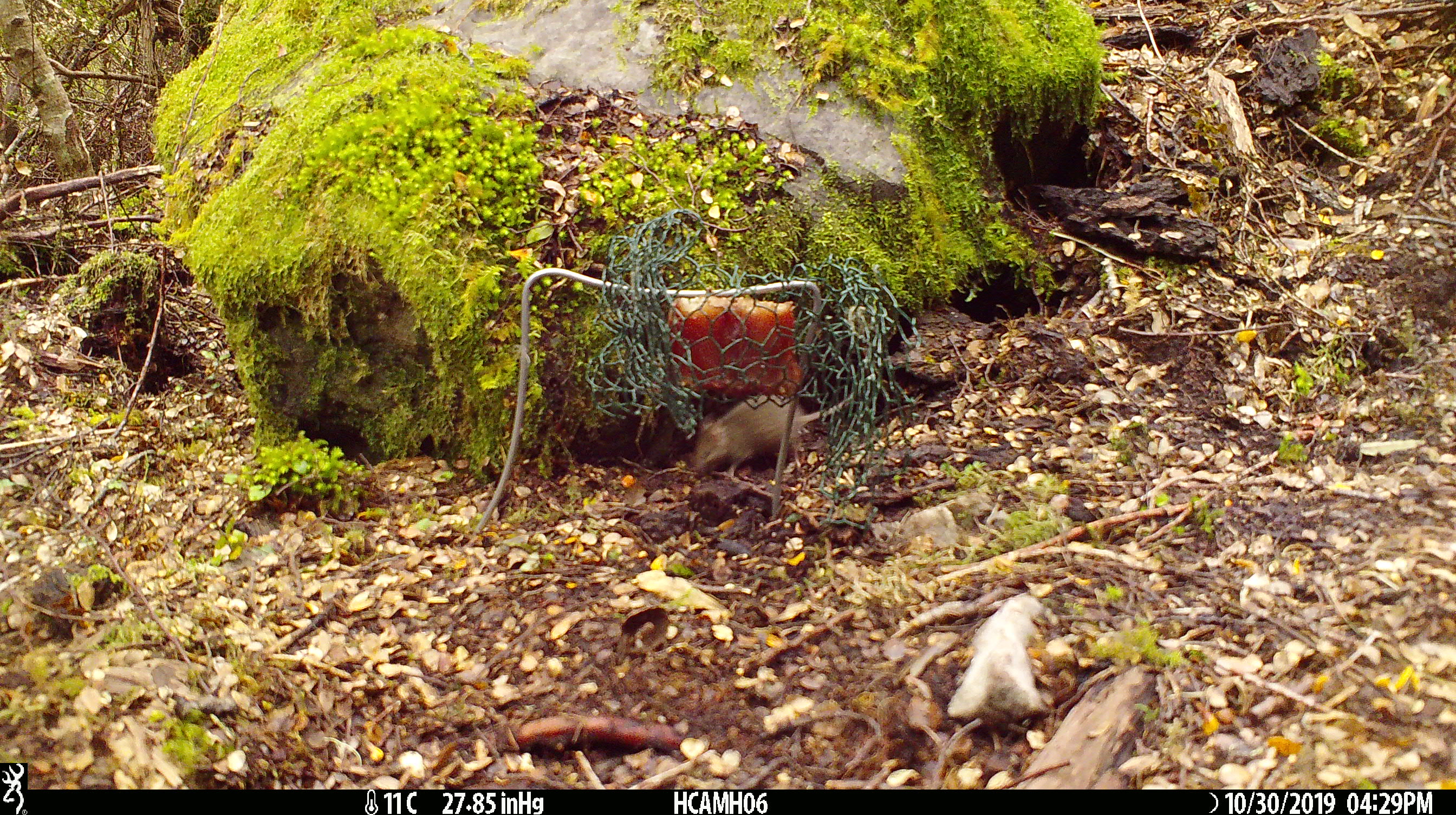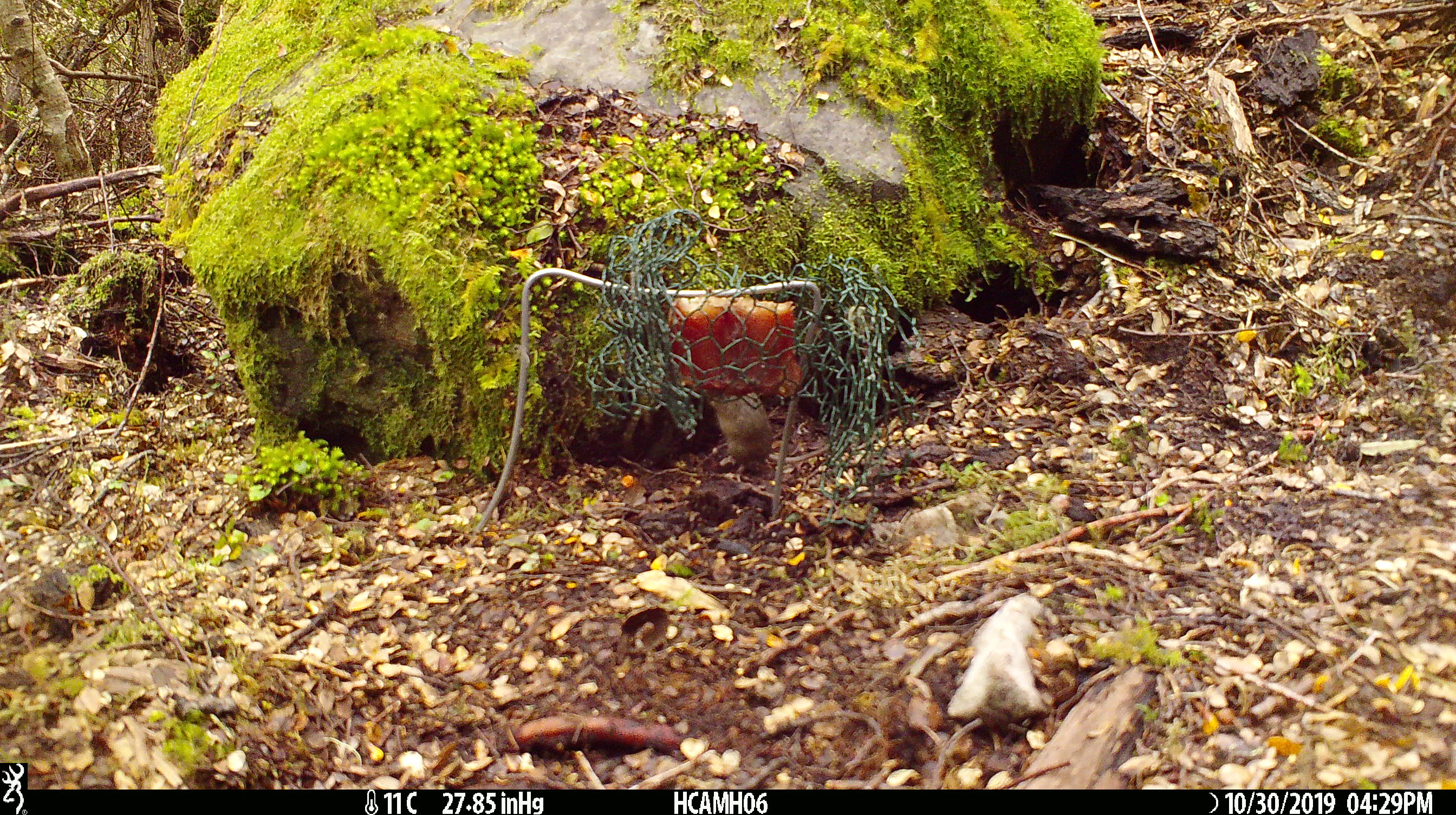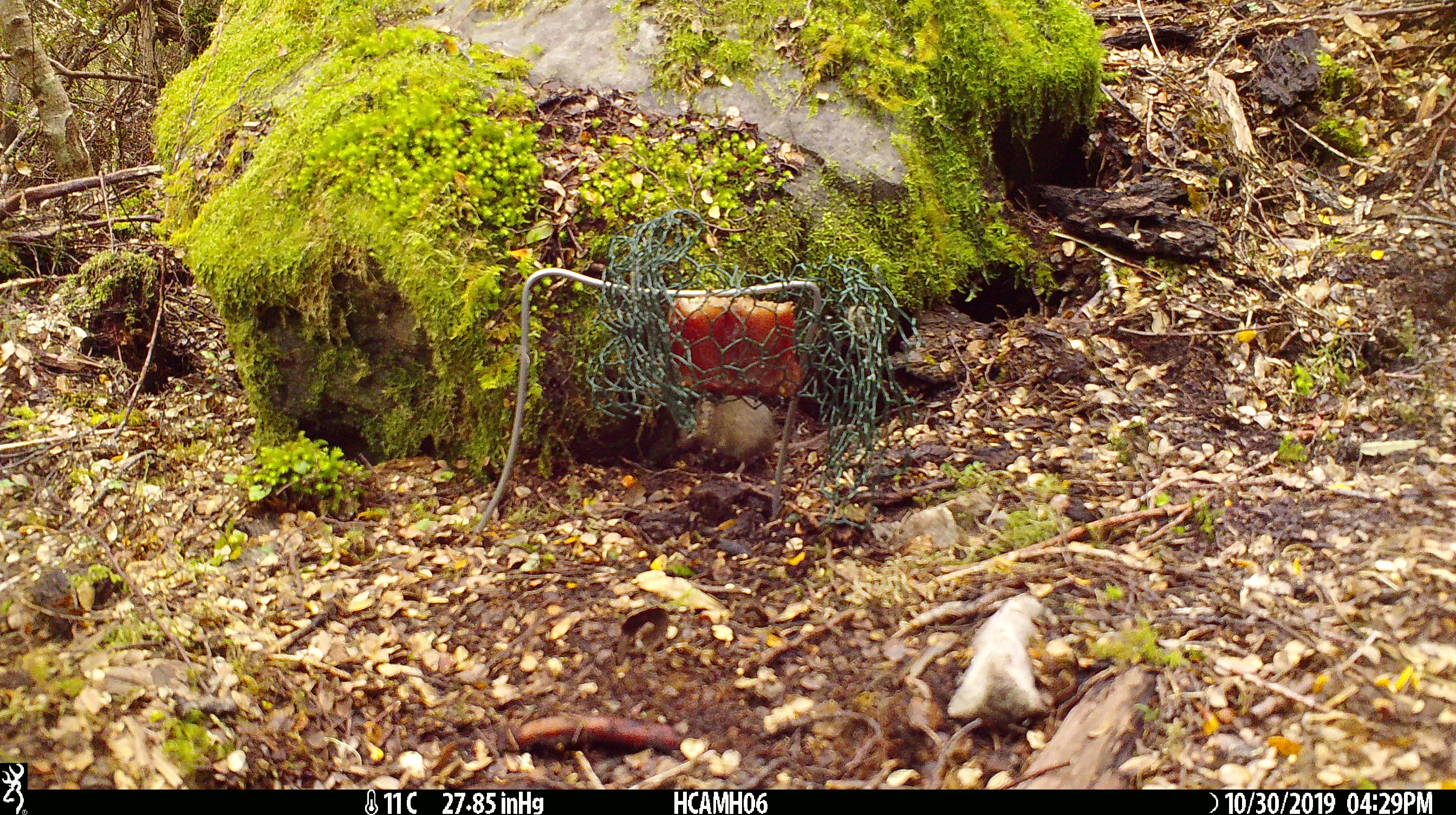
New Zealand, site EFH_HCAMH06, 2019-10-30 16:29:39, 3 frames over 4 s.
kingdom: Animalia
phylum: Chordata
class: Mammalia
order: Rodentia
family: Muridae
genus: Mus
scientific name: Mus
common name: mouse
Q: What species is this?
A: Mouse (Mus).